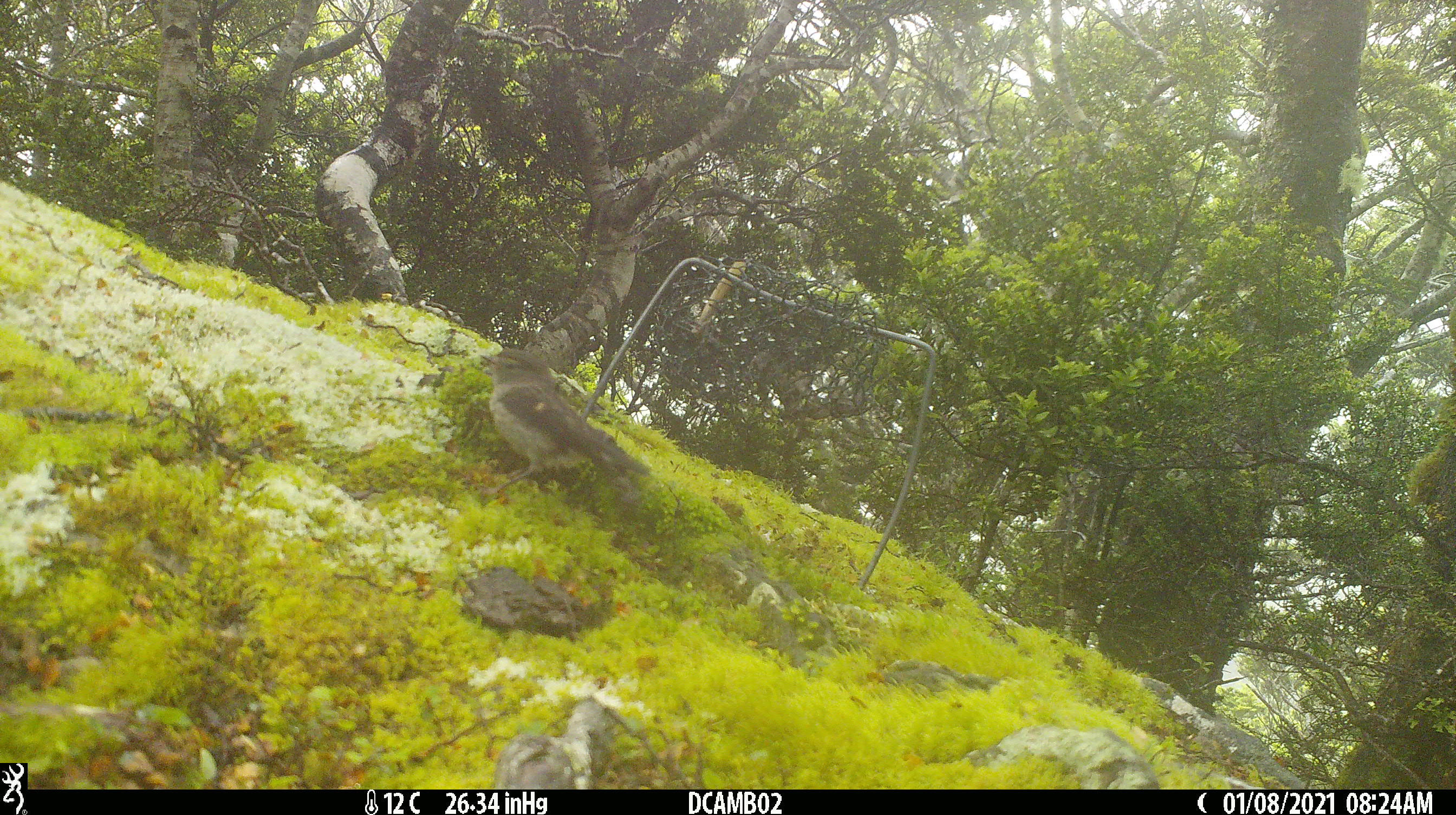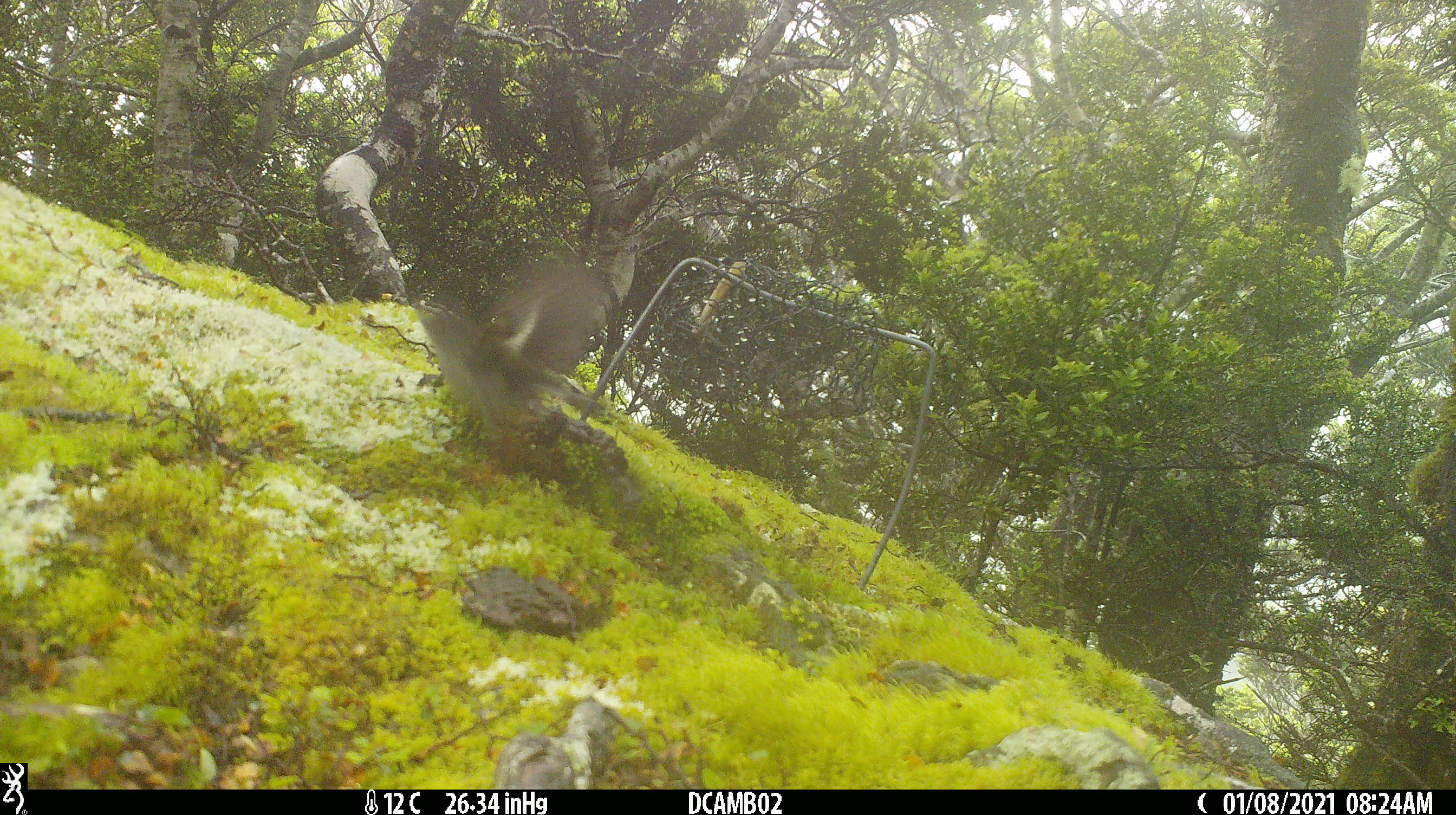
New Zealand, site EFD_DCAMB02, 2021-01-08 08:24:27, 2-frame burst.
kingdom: Animalia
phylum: Chordata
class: Aves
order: Passeriformes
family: Petroicidae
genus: Petroica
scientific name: Petroica macrocephala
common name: tomtit